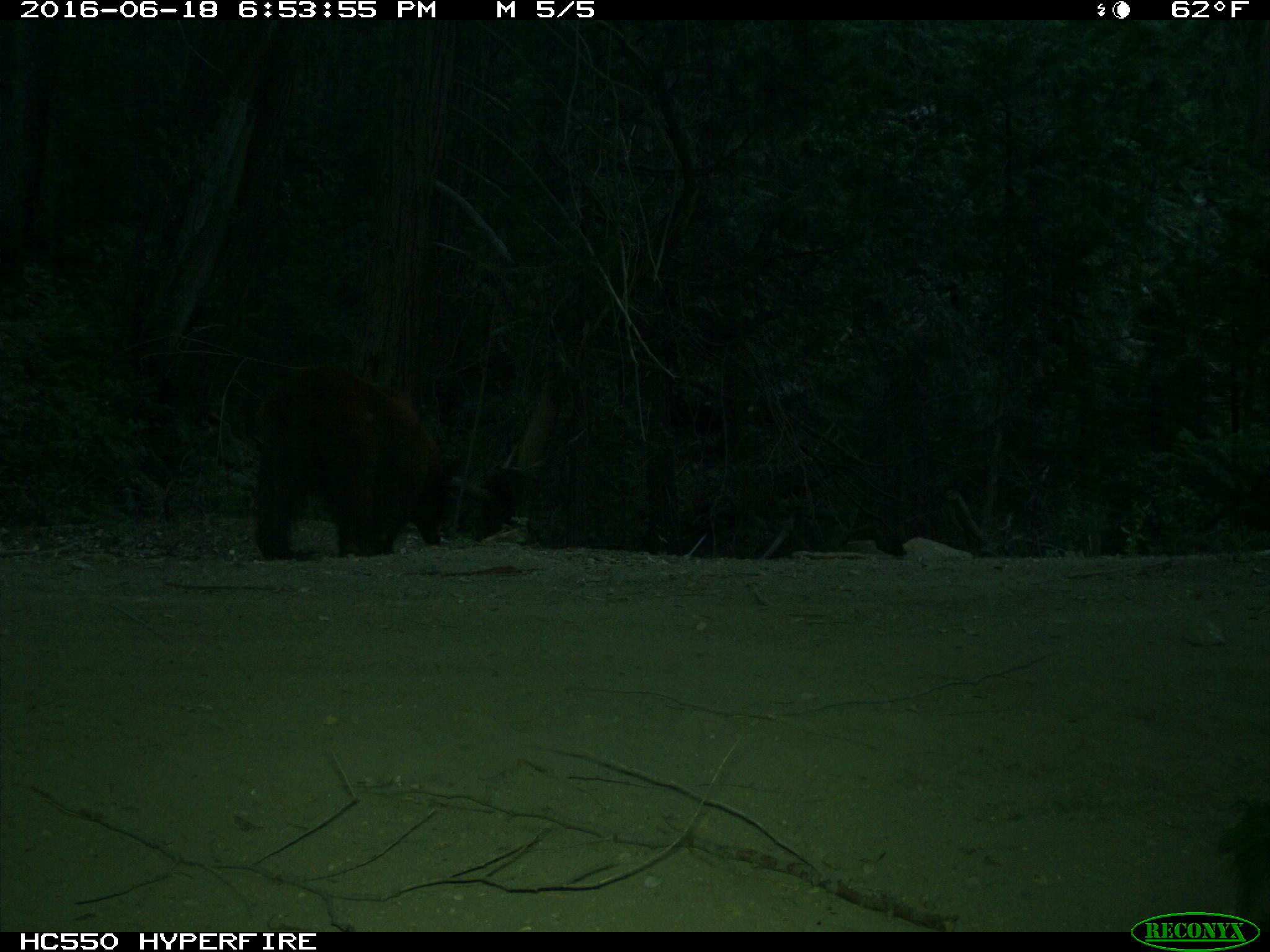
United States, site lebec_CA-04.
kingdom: Animalia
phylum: Chordata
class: Mammalia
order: Carnivora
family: Ursidae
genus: Ursus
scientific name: Ursus americanus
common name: american black bear